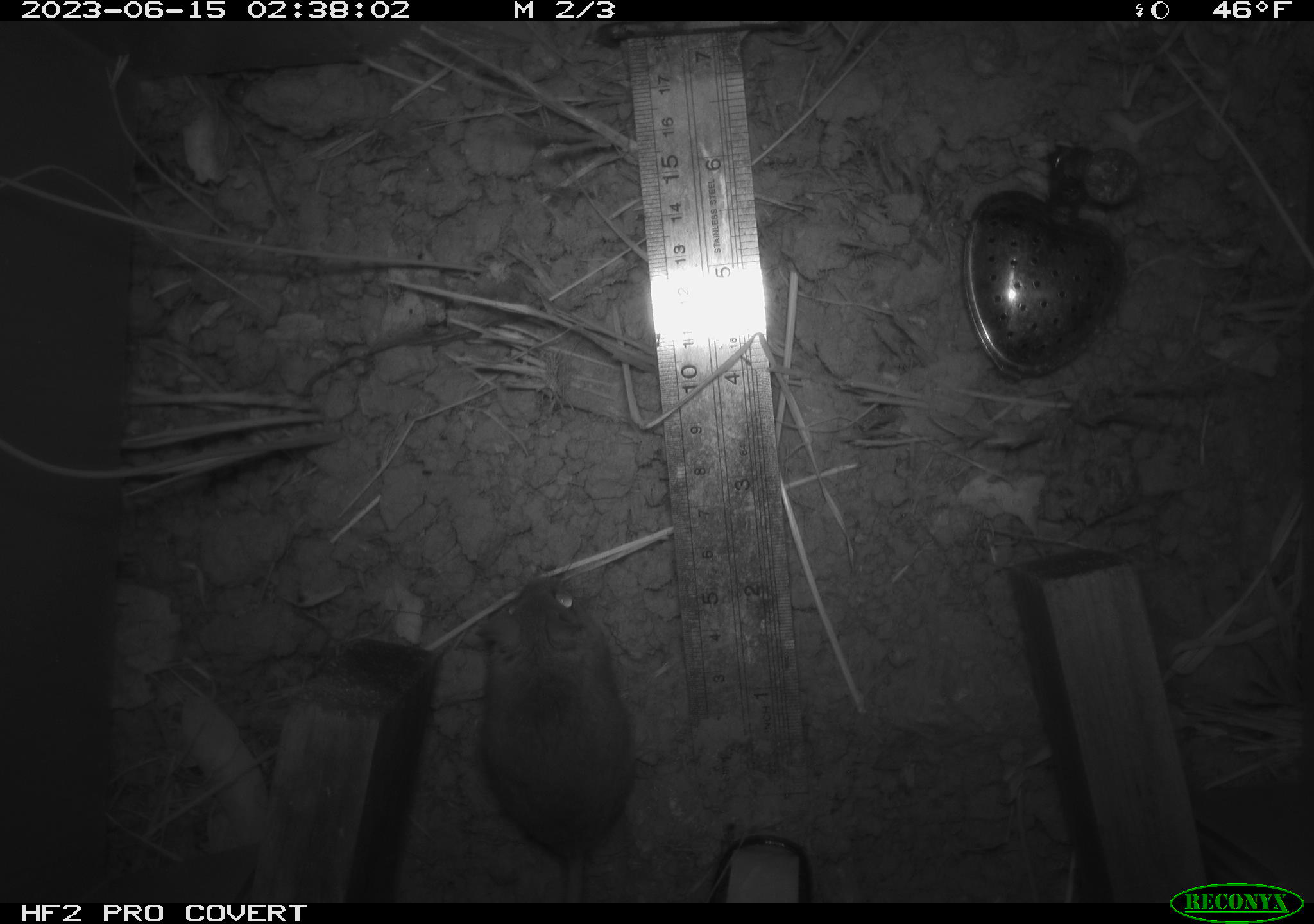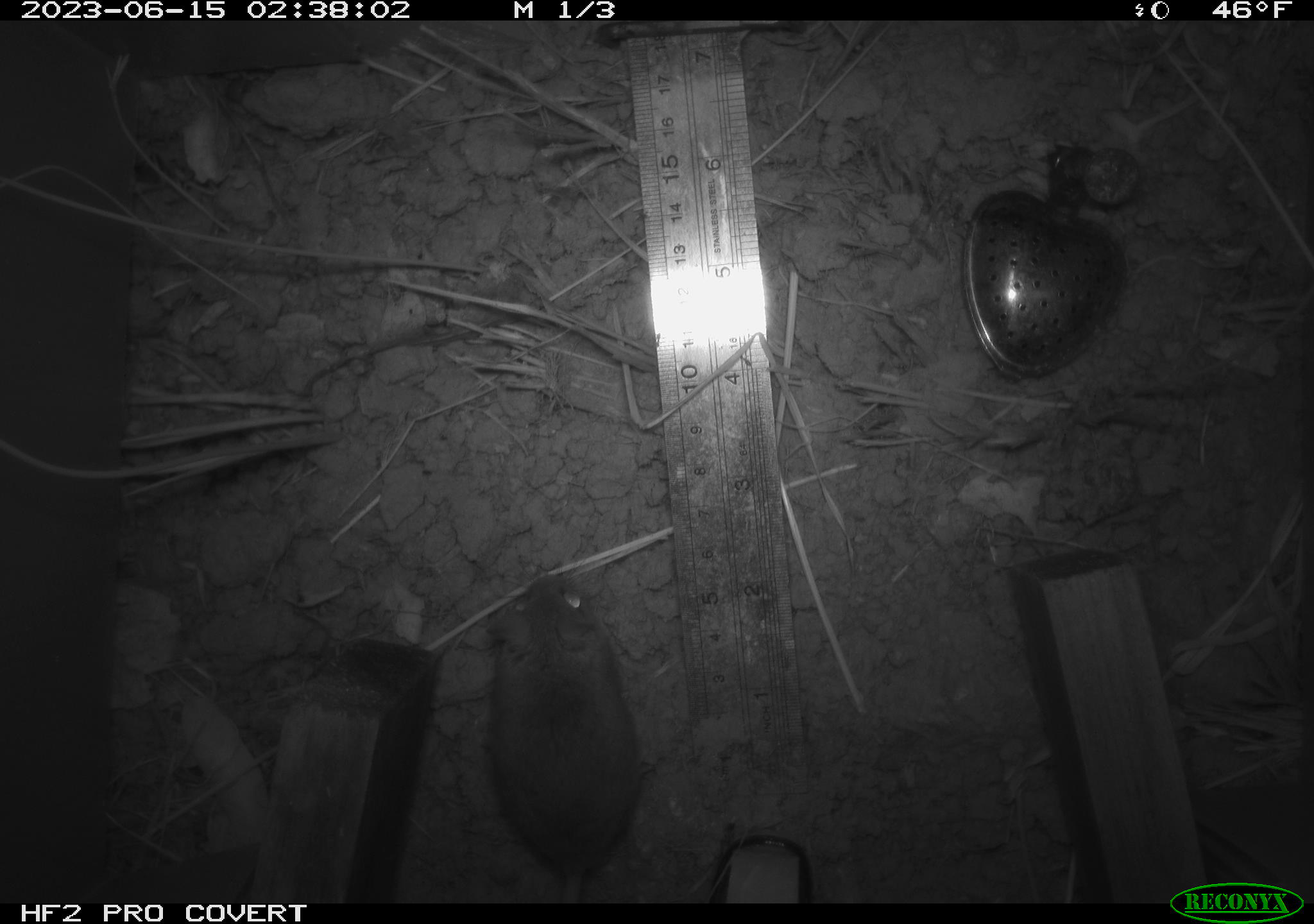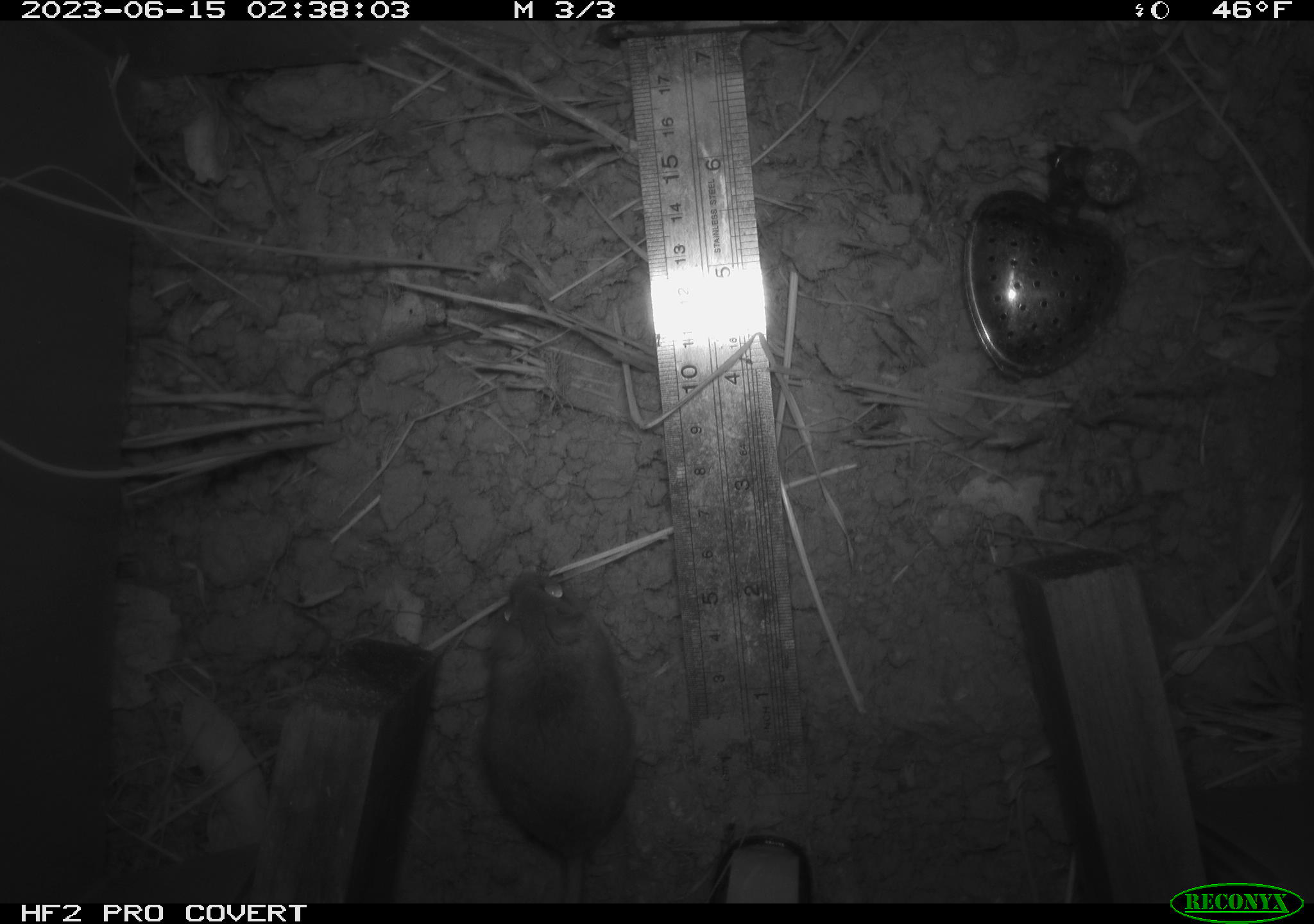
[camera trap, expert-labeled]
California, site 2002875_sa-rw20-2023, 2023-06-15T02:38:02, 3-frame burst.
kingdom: Animalia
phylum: Chordata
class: Mammalia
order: Rodentia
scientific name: Rodentia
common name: mouse species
Mouse species (Rodentia).